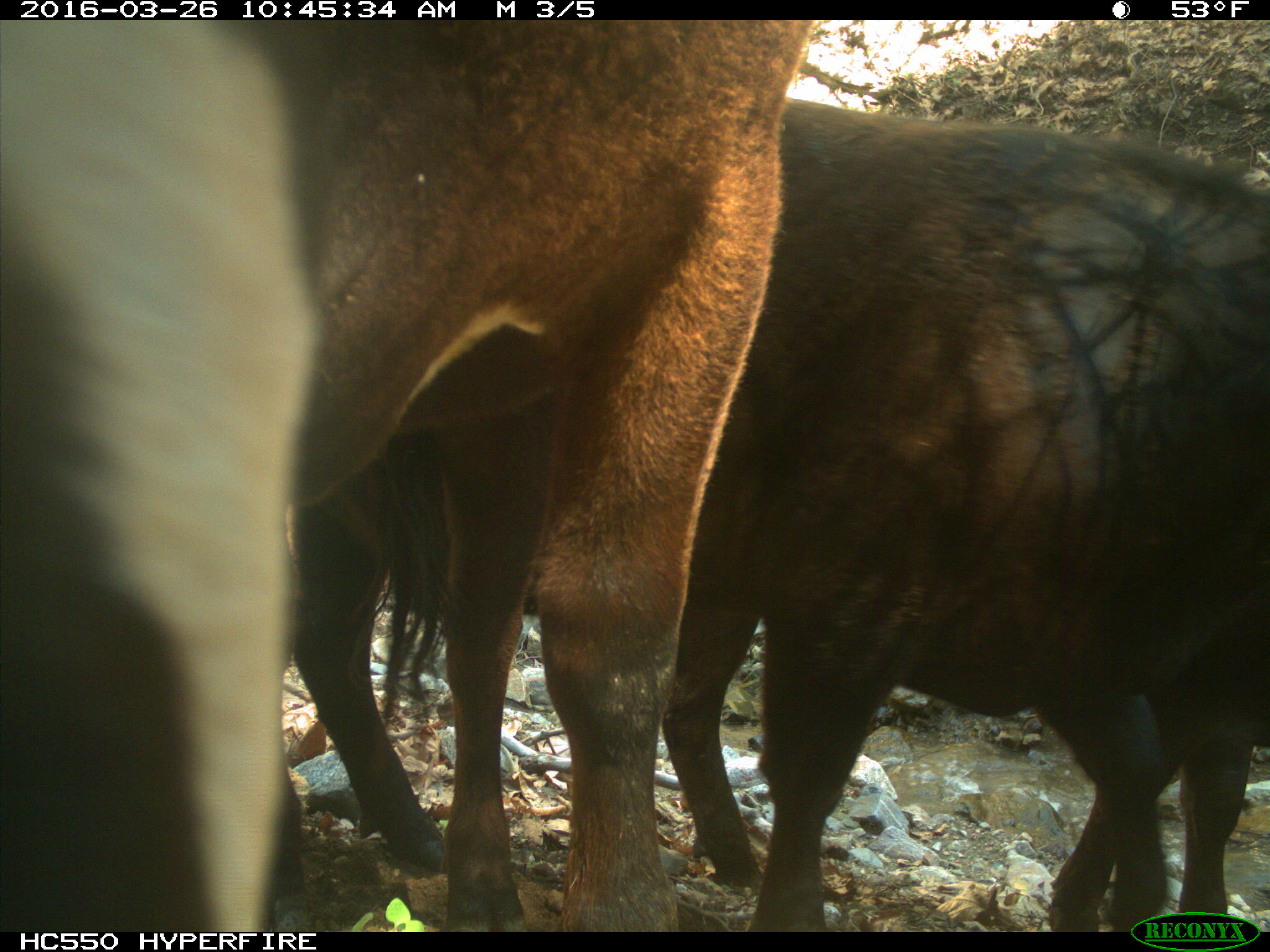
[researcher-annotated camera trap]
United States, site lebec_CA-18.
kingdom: Animalia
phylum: Chordata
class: Mammalia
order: Artiodactyla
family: Bovidae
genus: Bos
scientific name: Bos taurus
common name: domestic cow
Bos taurus (domestic cow).